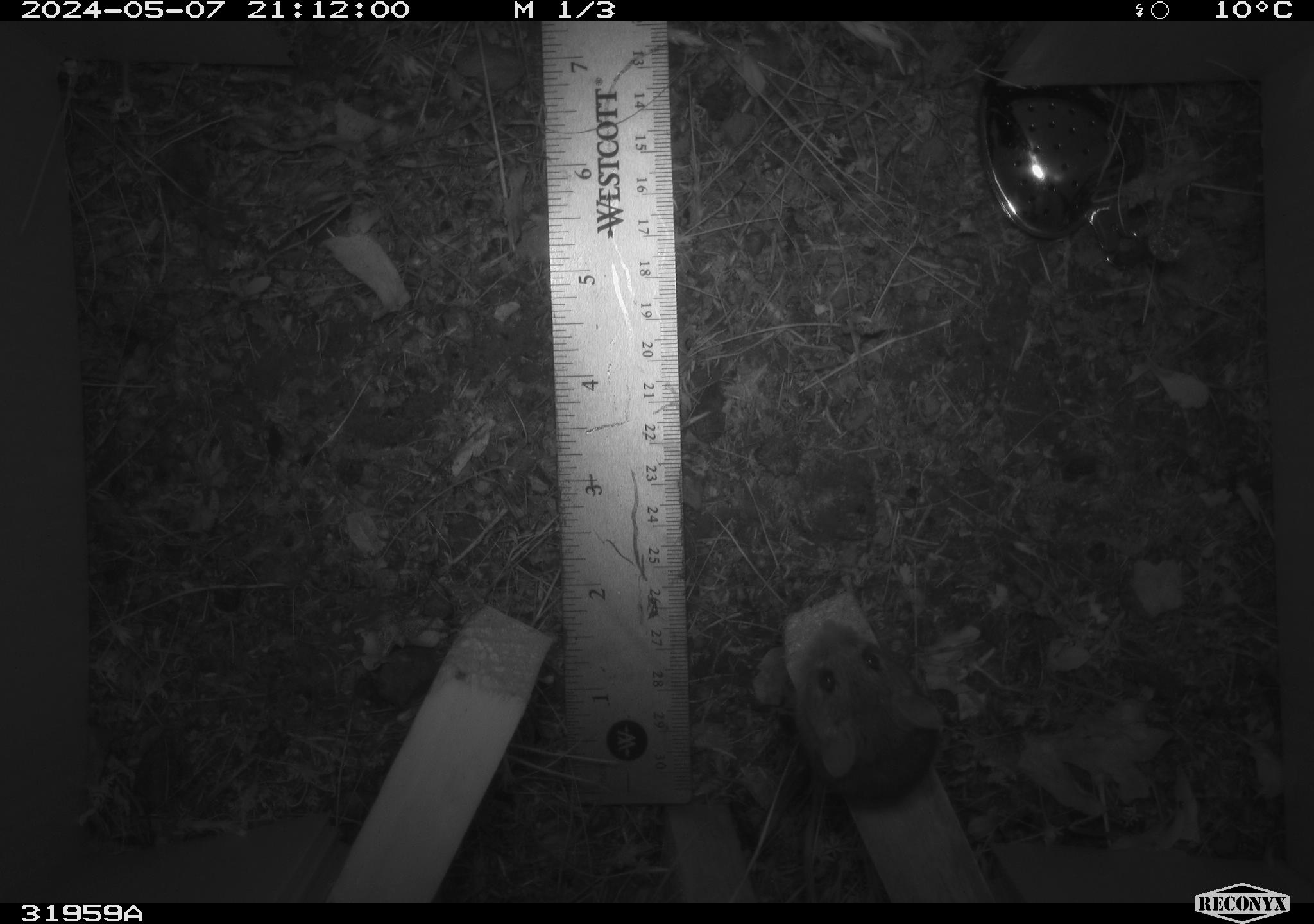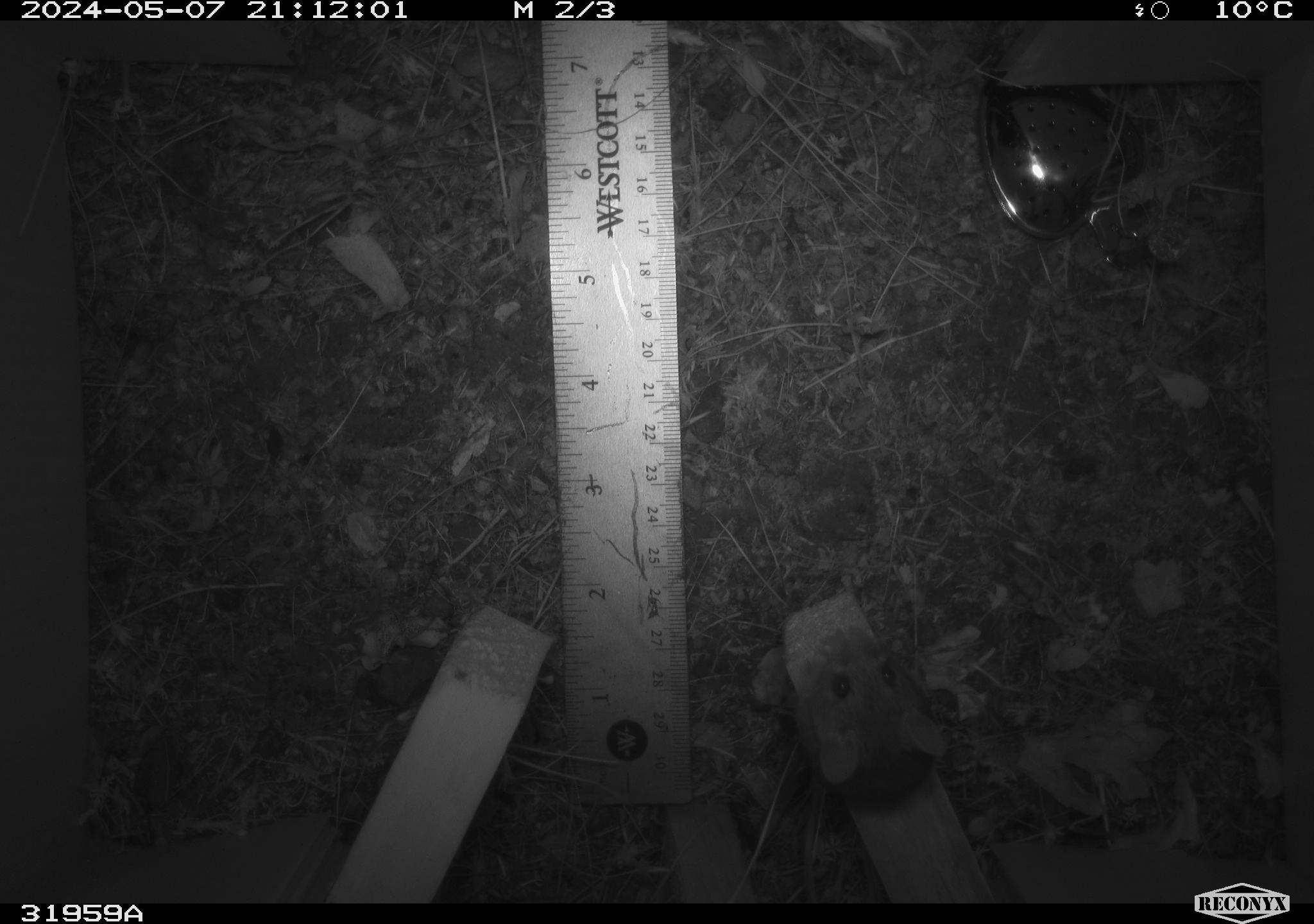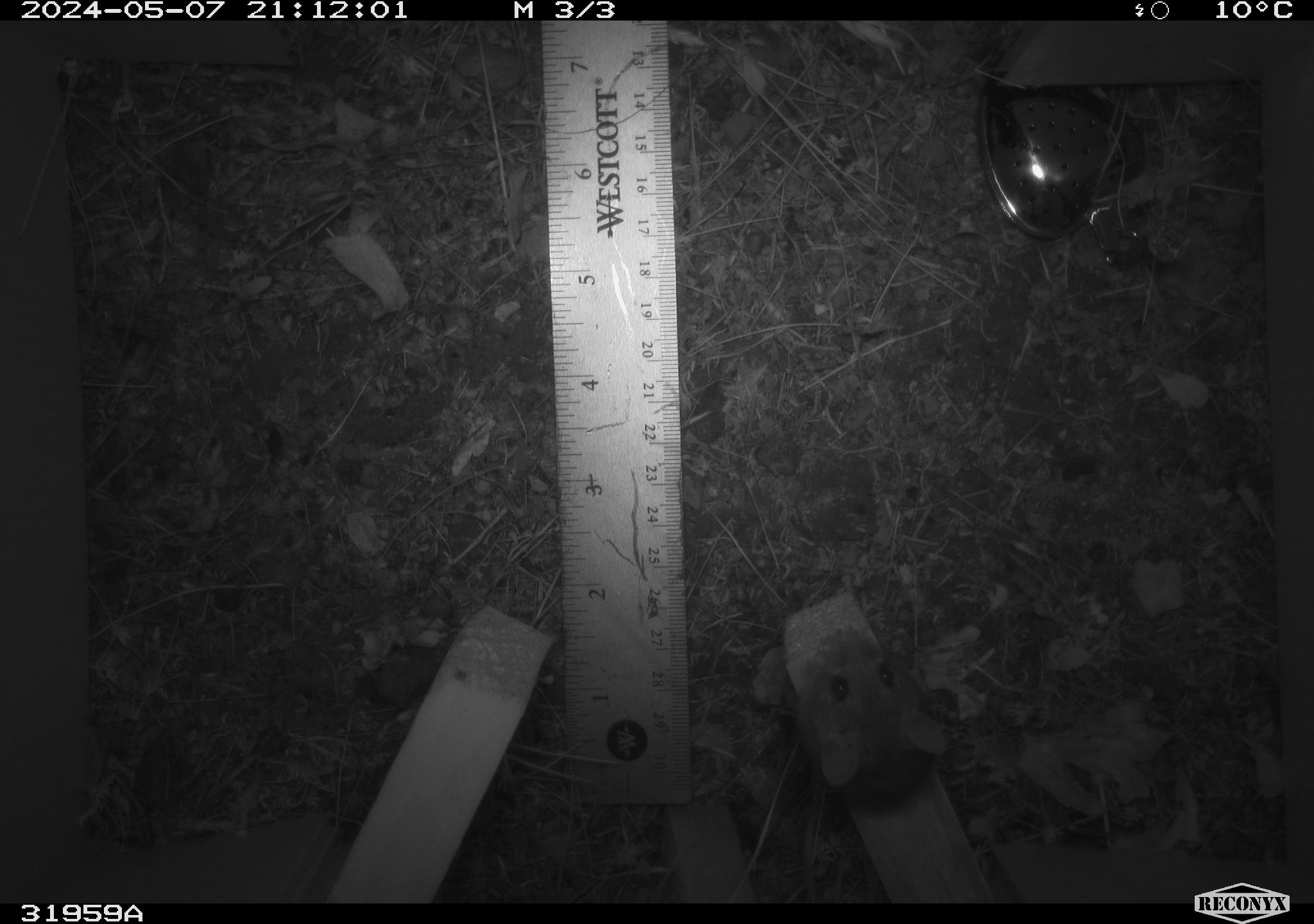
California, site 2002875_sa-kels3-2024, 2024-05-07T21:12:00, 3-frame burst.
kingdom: Animalia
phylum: Chordata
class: Mammalia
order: Rodentia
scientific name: Rodentia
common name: mouse species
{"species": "mouse species (Rodentia)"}